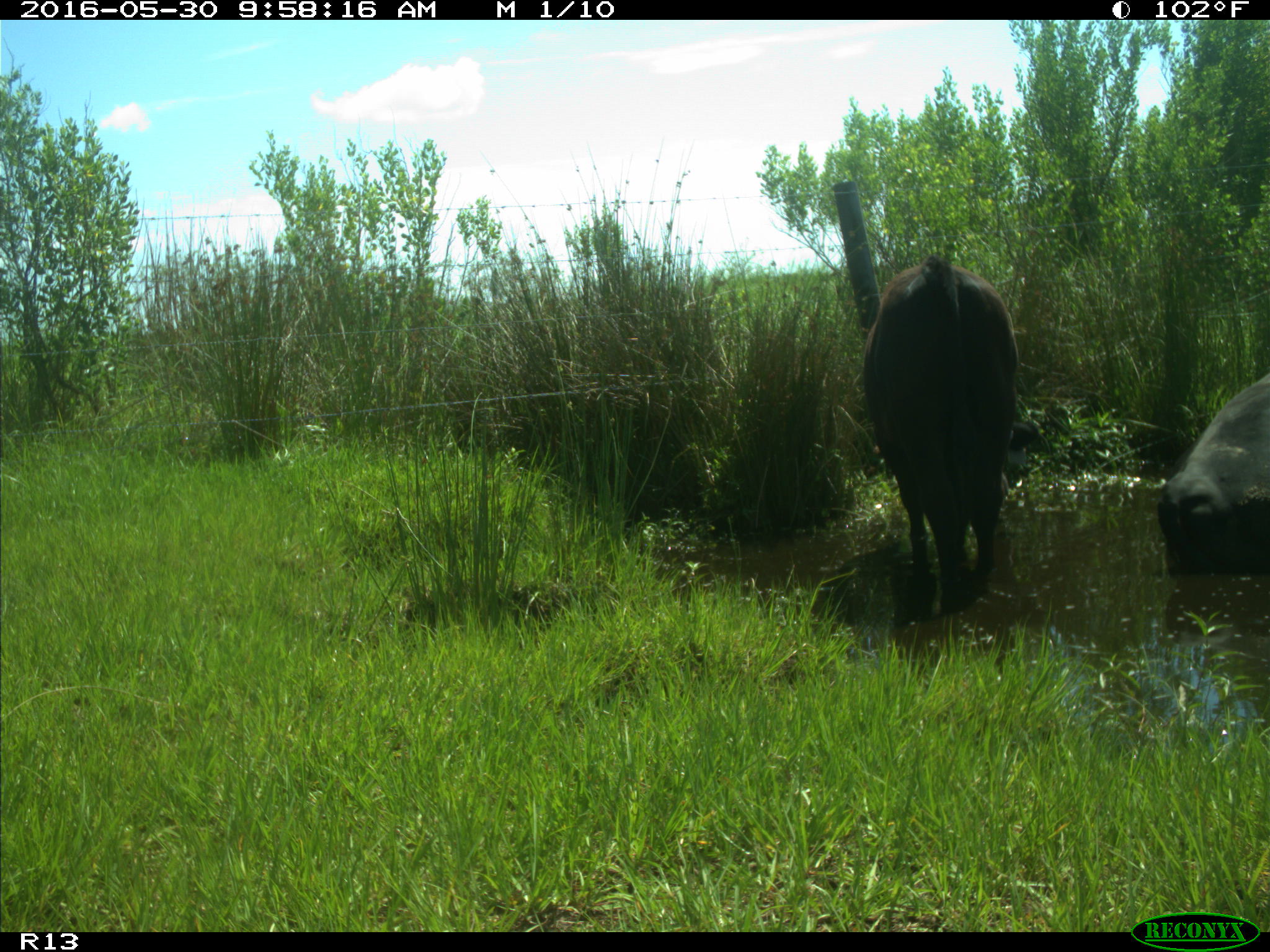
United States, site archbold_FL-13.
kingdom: Animalia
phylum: Chordata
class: Mammalia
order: Artiodactyla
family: Bovidae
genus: Bos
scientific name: Bos taurus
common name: domestic cow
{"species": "Bos taurus (domestic cow)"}